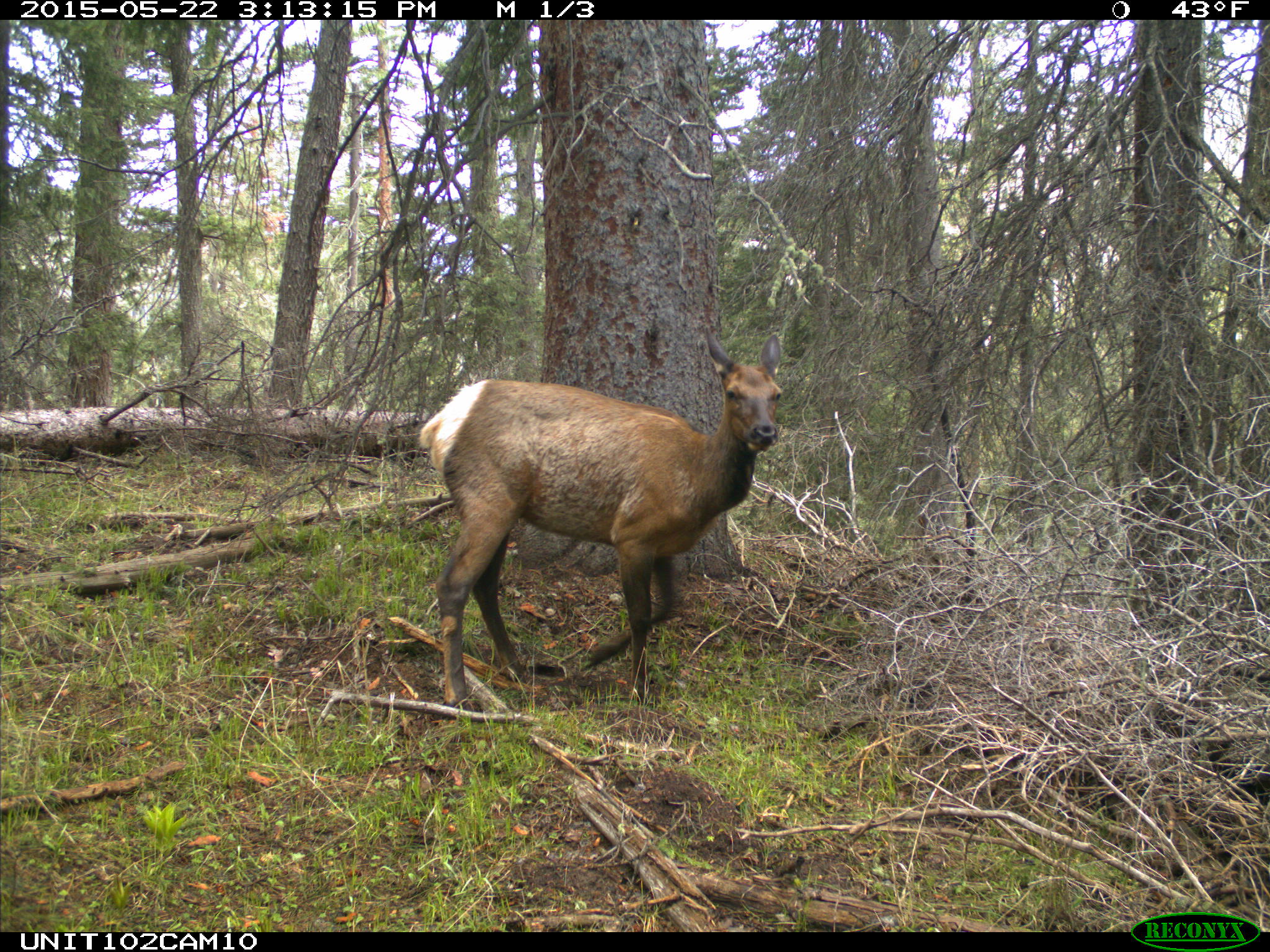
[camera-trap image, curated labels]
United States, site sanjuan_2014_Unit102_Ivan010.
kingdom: Animalia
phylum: Chordata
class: Mammalia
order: Artiodactyla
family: Cervidae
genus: Cervus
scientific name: Cervus elaphus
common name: red deer